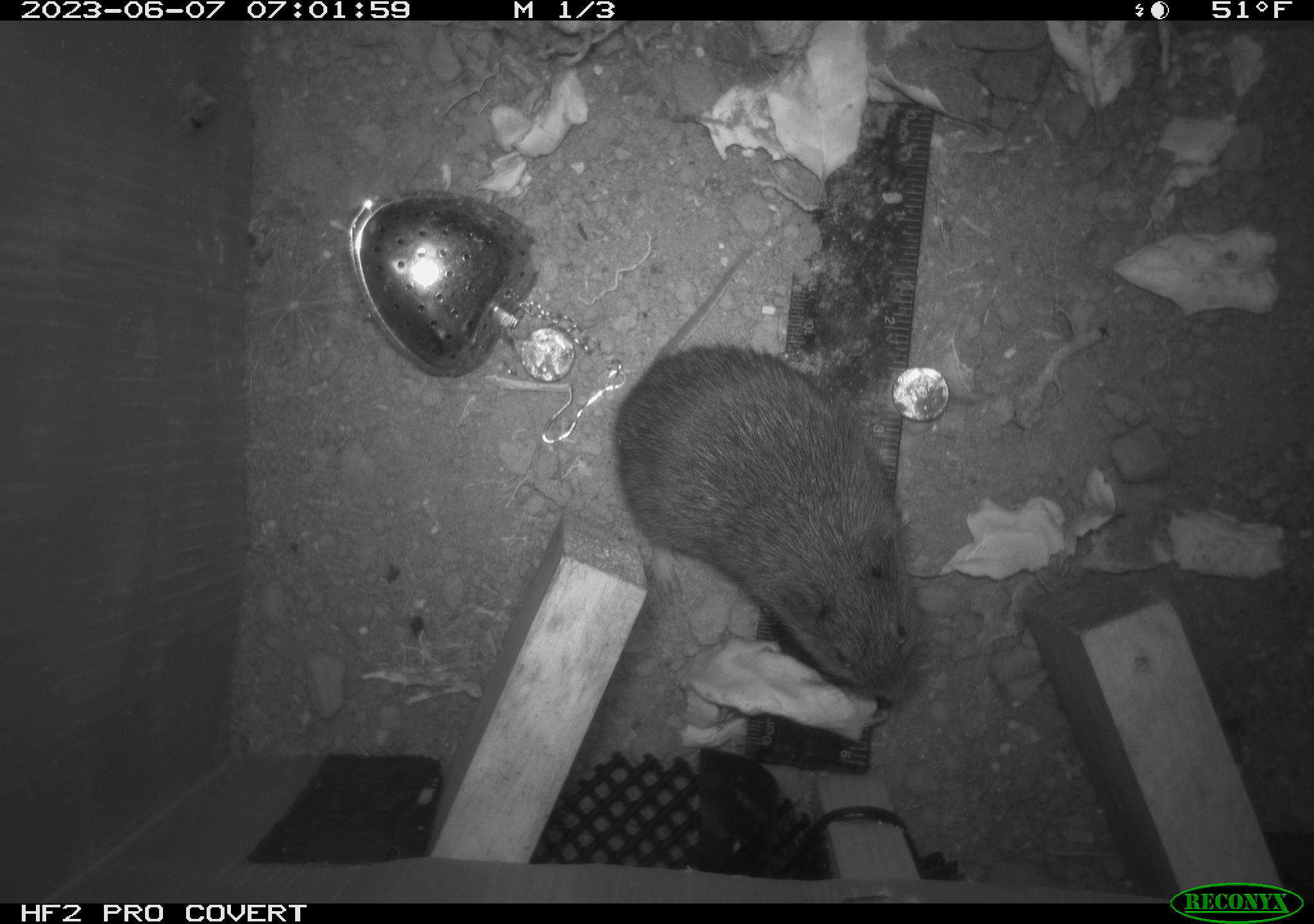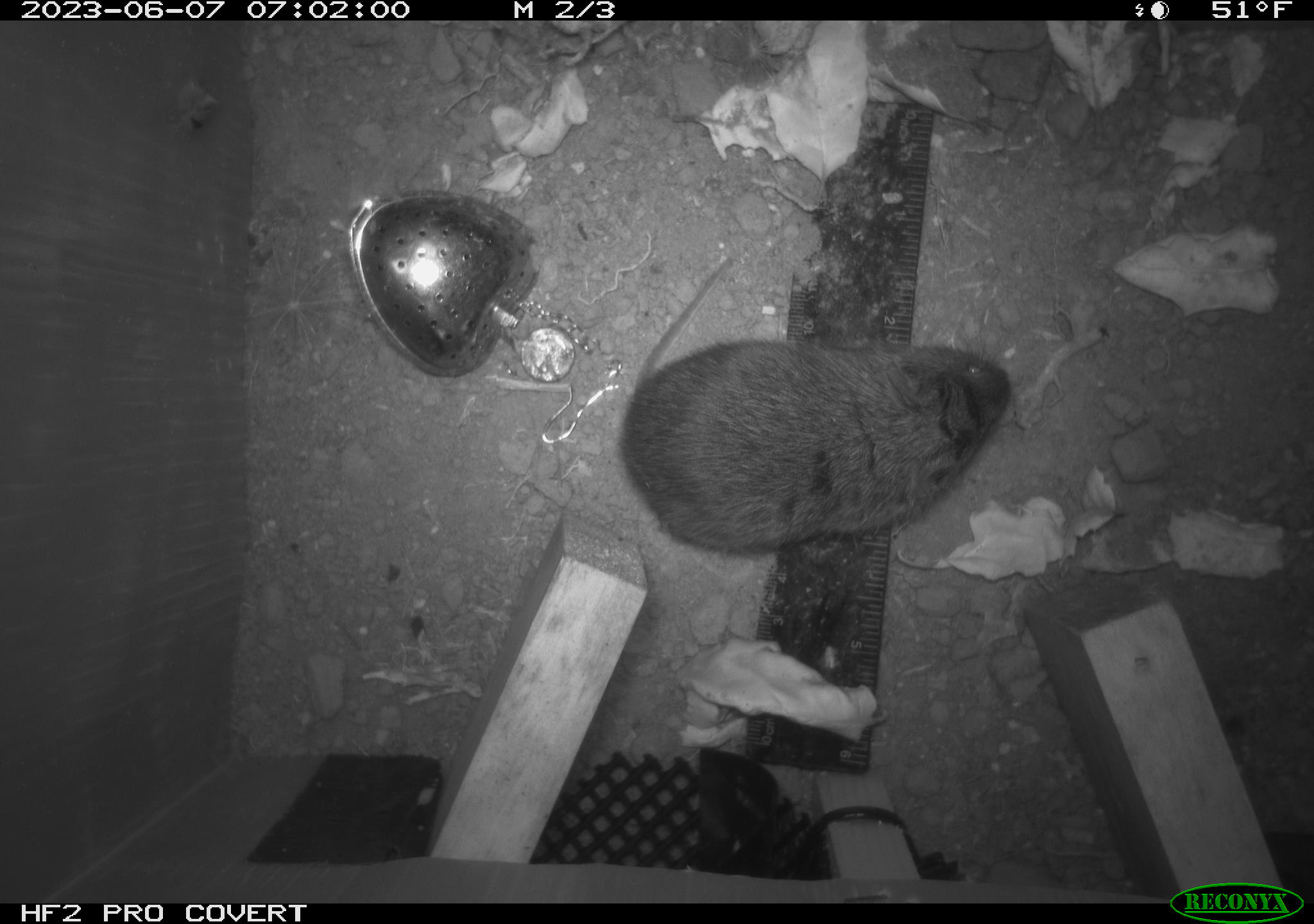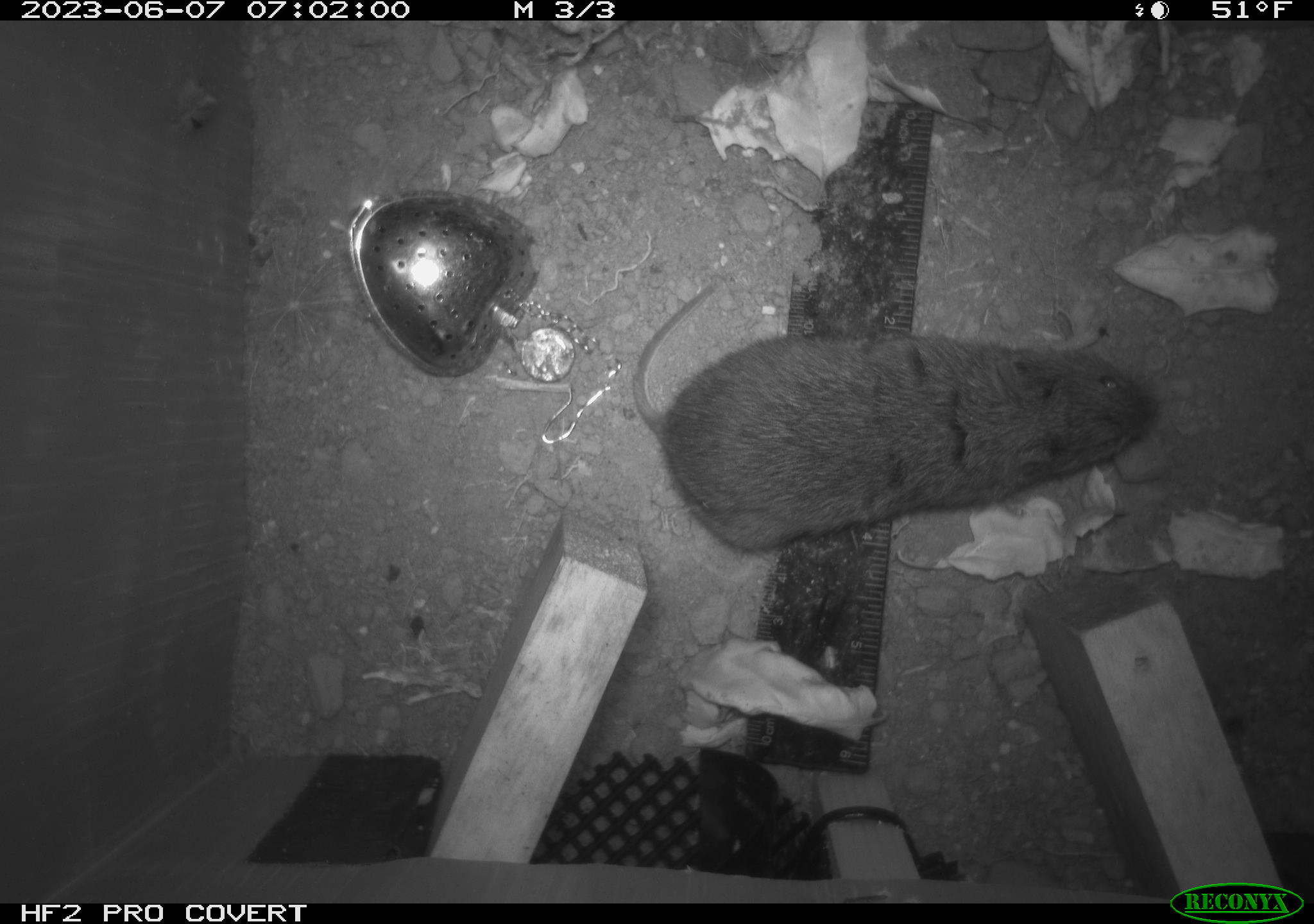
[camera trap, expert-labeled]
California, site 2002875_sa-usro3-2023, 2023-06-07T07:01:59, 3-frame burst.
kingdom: Animalia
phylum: Chordata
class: Mammalia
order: Rodentia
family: Cricetidae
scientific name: Arvicolinae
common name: voles, lemmings, and muskrats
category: arvicolinae subfamily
Arvicolinae subfamily (voles, lemmings, and muskrats) (Arvicolinae).